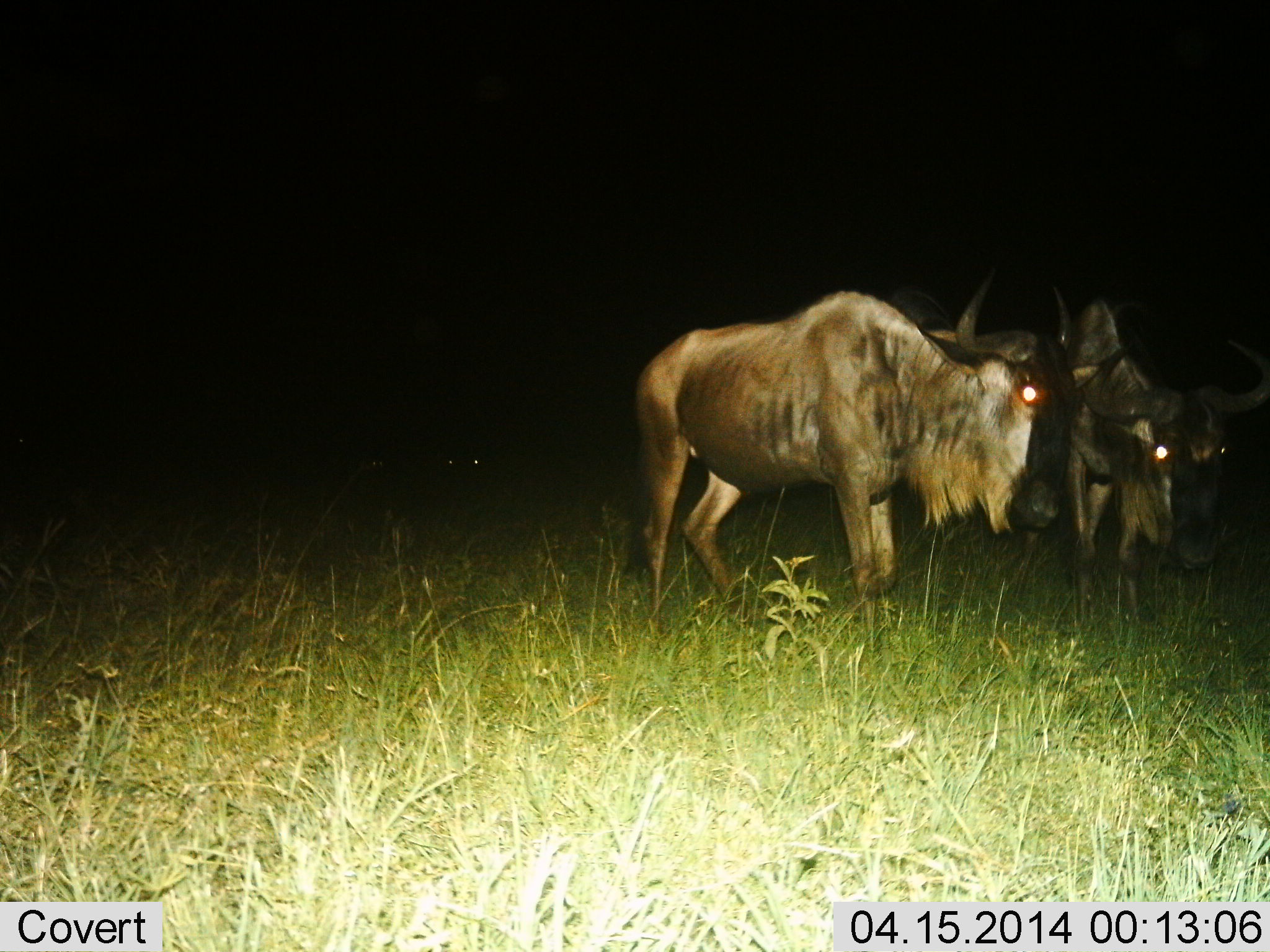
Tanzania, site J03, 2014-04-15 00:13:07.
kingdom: Animalia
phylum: Chordata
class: Mammalia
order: Artiodactyla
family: Bovidae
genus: Connochaetes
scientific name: Connochaetes taurinus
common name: blue wildebeest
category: wildebeest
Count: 2.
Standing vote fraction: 80%.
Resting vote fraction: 0%.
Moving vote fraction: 20%.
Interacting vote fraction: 20%.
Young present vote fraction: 0%.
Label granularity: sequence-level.